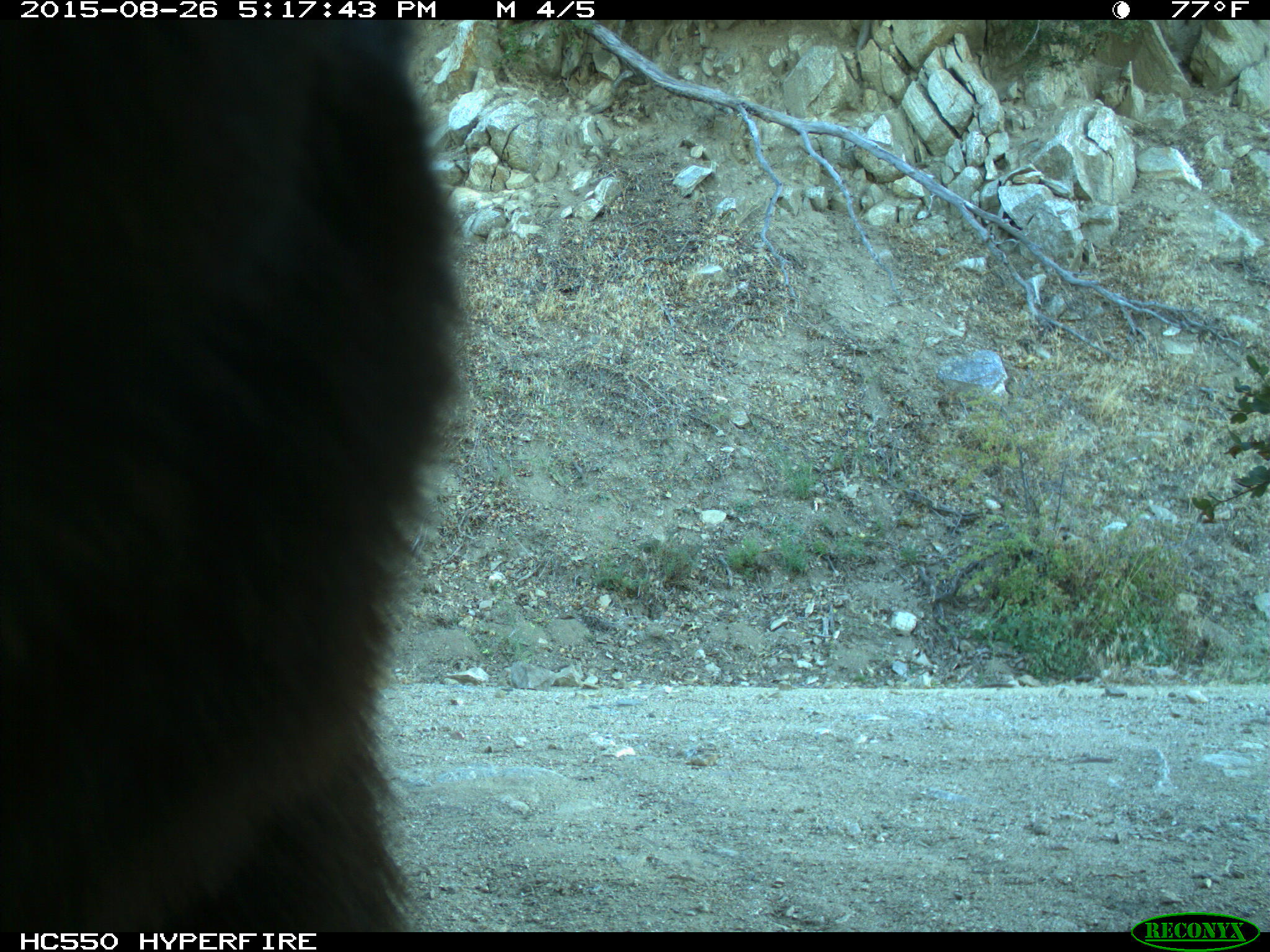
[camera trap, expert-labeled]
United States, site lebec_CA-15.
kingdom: Animalia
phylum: Chordata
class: Mammalia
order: Carnivora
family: Ursidae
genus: Ursus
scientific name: Ursus americanus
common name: american black bear